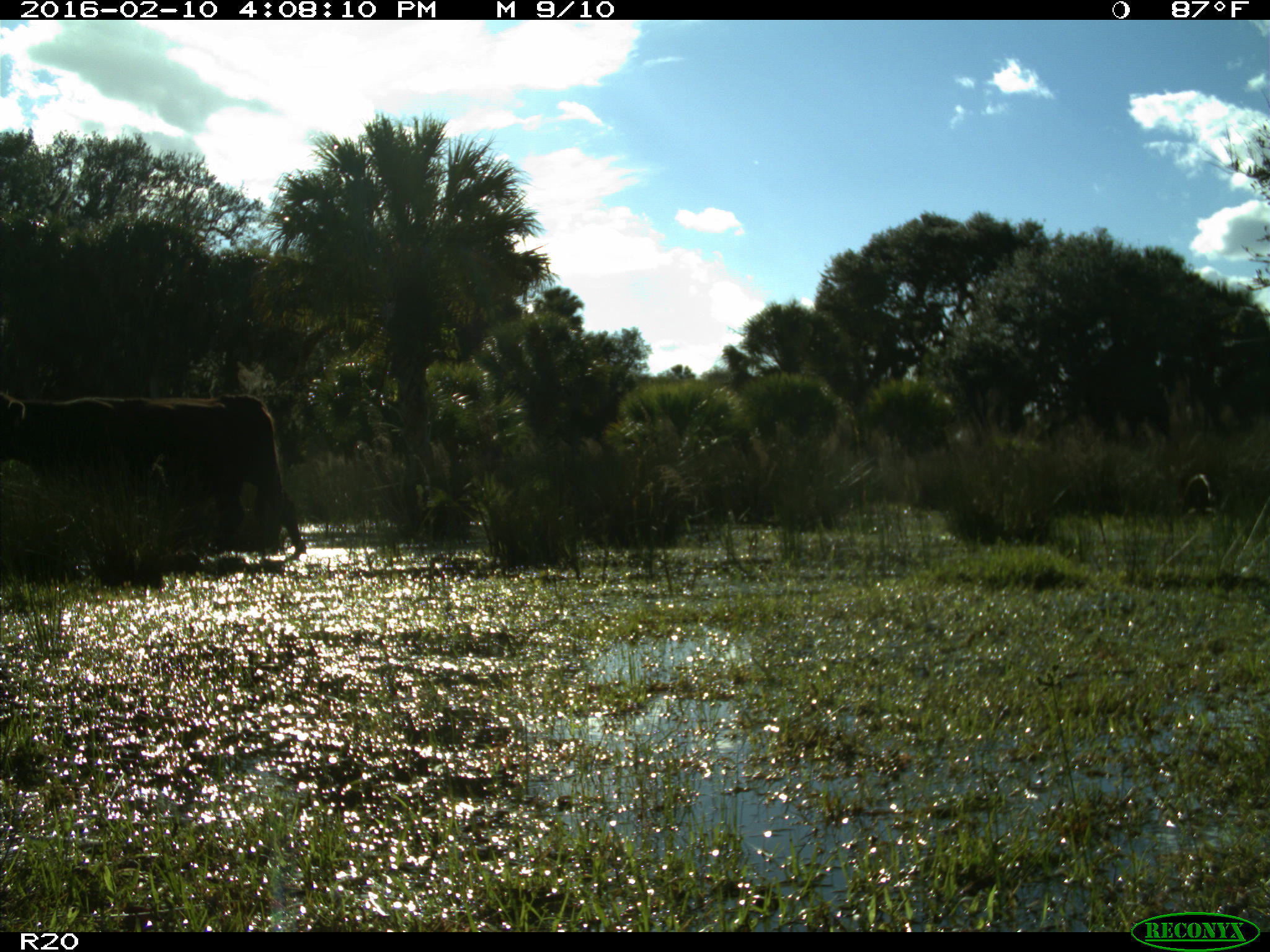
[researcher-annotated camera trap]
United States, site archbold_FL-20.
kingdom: Animalia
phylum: Chordata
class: Mammalia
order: Artiodactyla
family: Bovidae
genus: Bos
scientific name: Bos taurus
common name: domestic cow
Bos taurus (domestic cow).